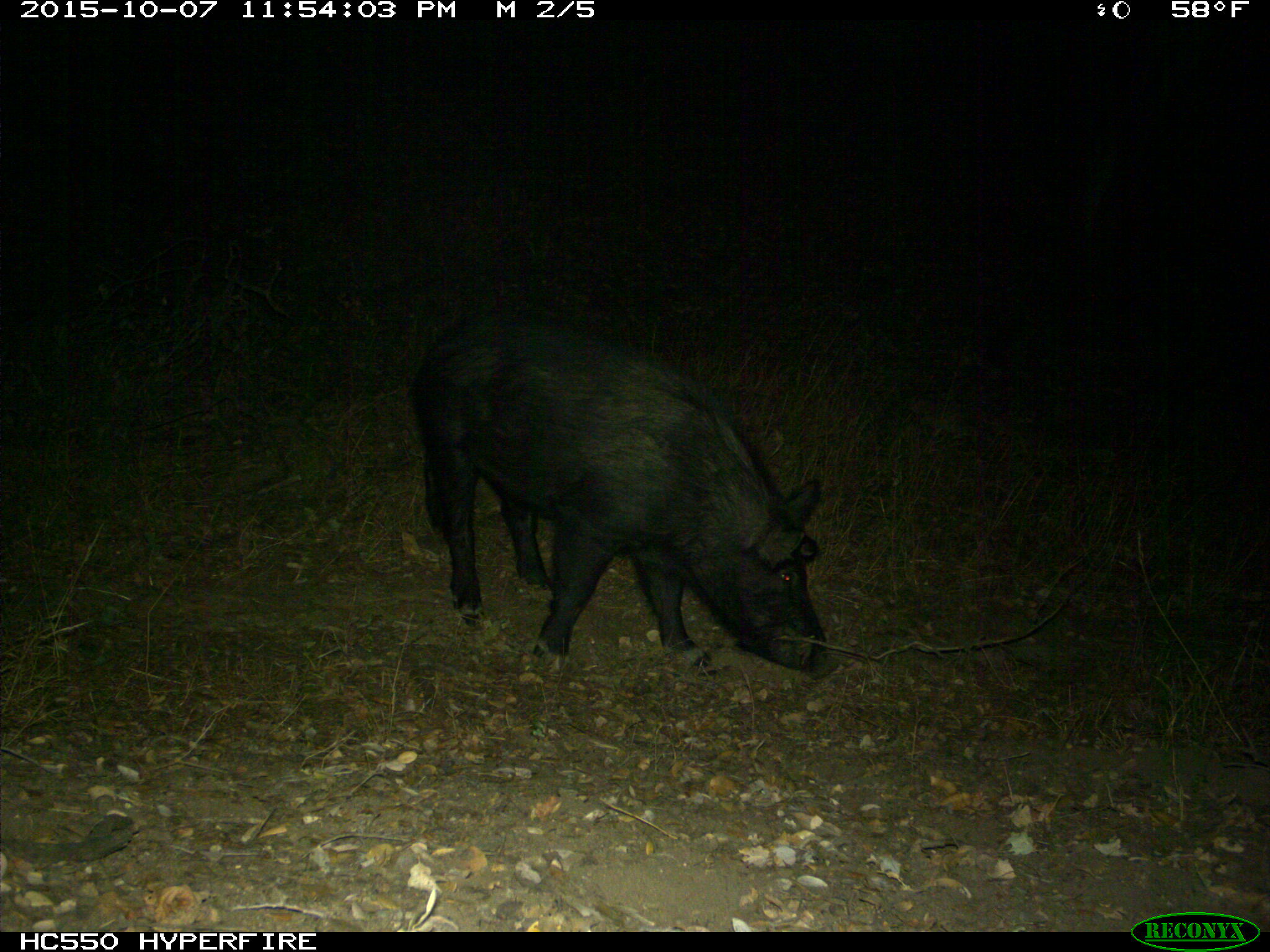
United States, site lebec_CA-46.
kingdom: Animalia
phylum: Chordata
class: Mammalia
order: Artiodactyla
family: Suidae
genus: Sus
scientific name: Sus scrofa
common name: wild boar